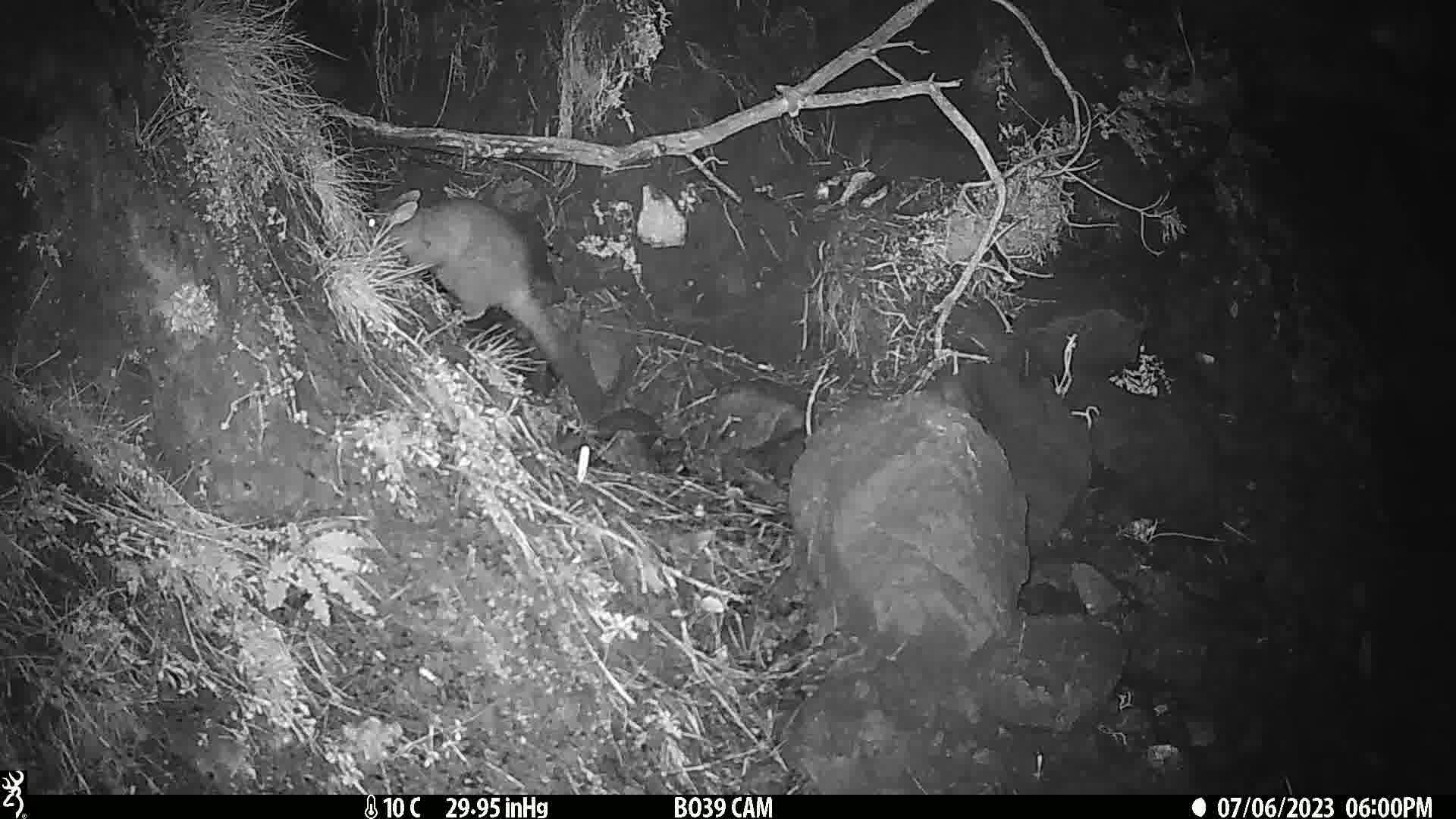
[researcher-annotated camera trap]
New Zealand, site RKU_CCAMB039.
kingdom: Animalia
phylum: Chordata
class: Mammalia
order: Diprotodontia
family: Phalangeridae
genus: Trichosurus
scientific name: Trichosurus vulpecula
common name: common brushtail possum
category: possum